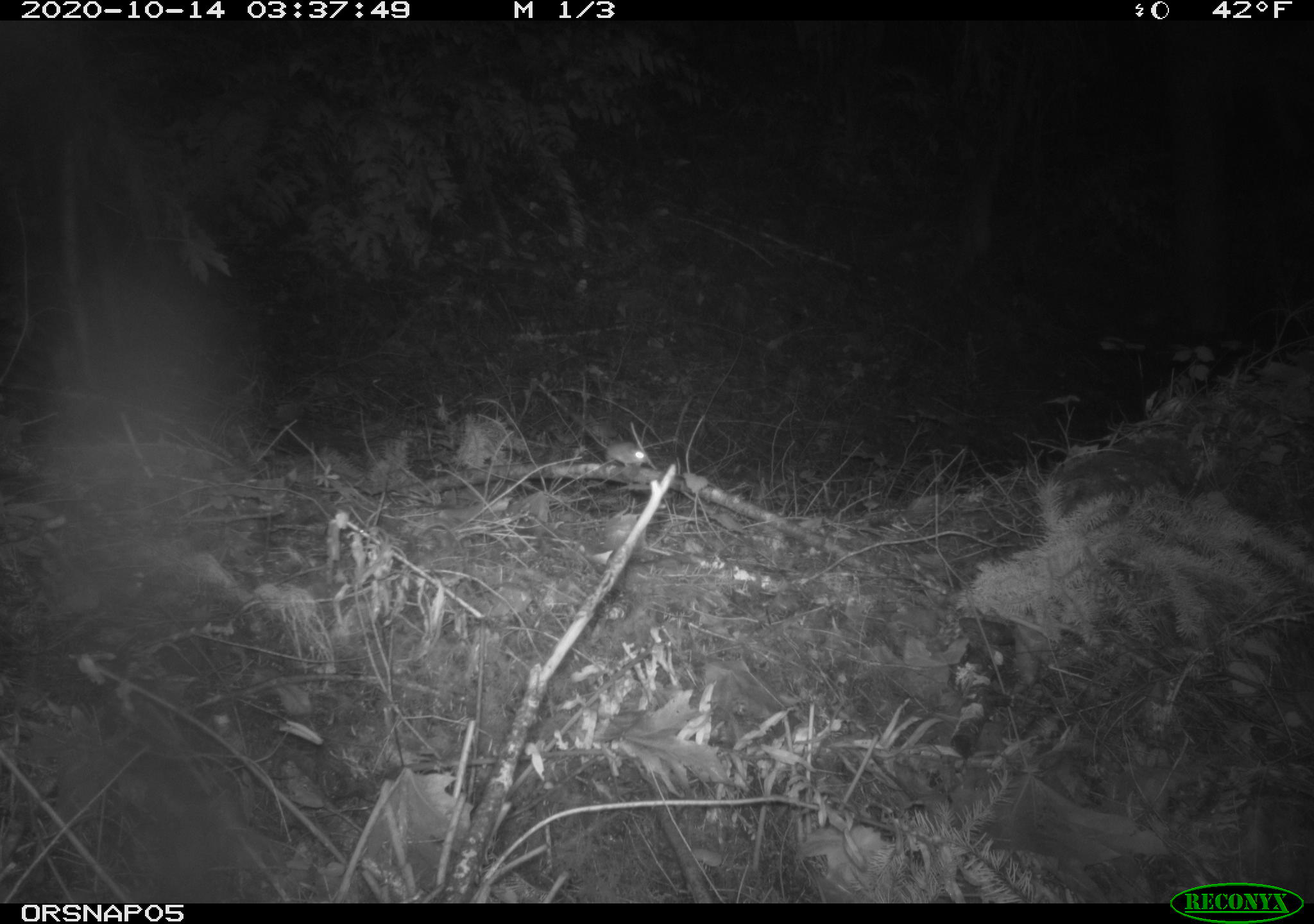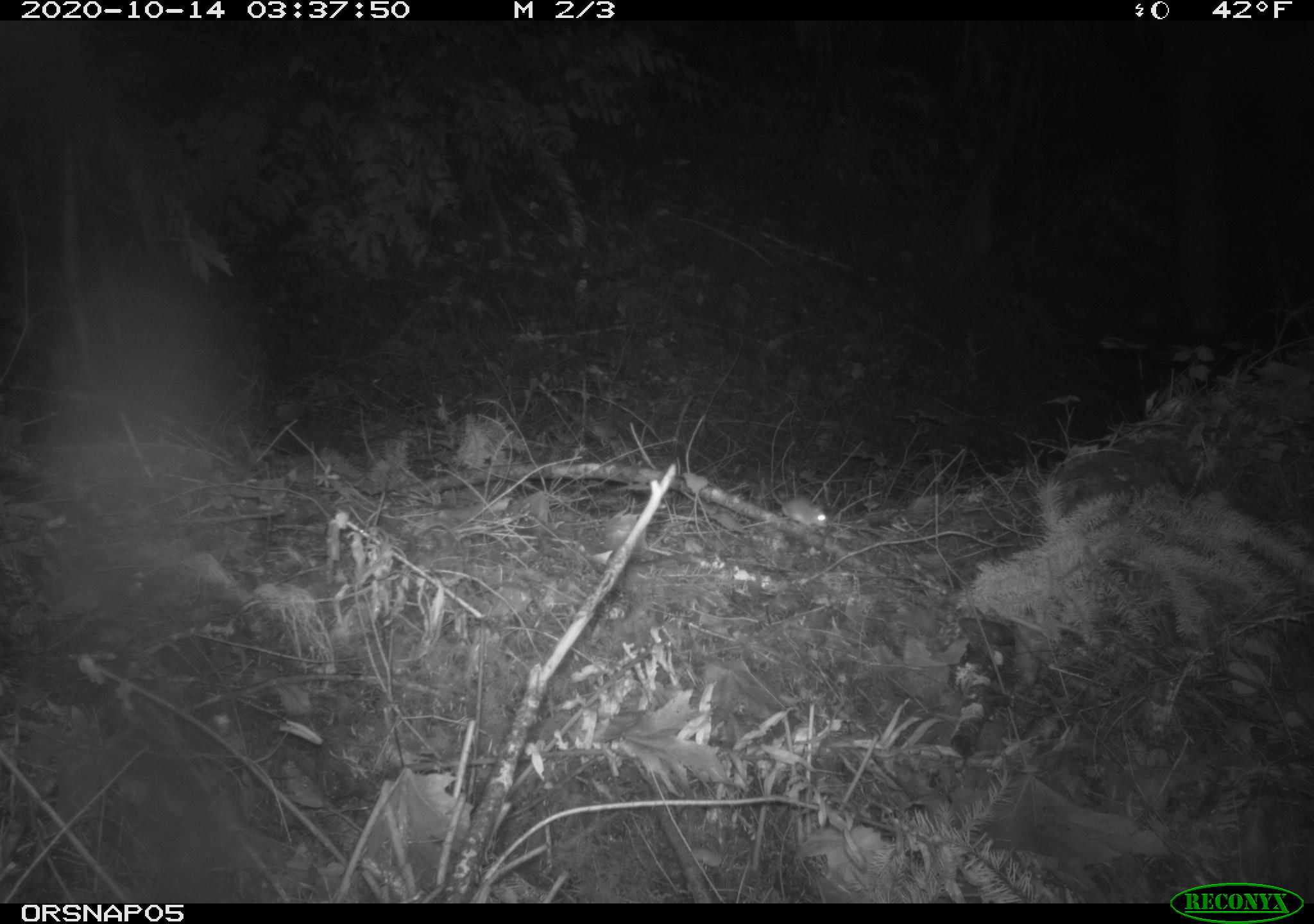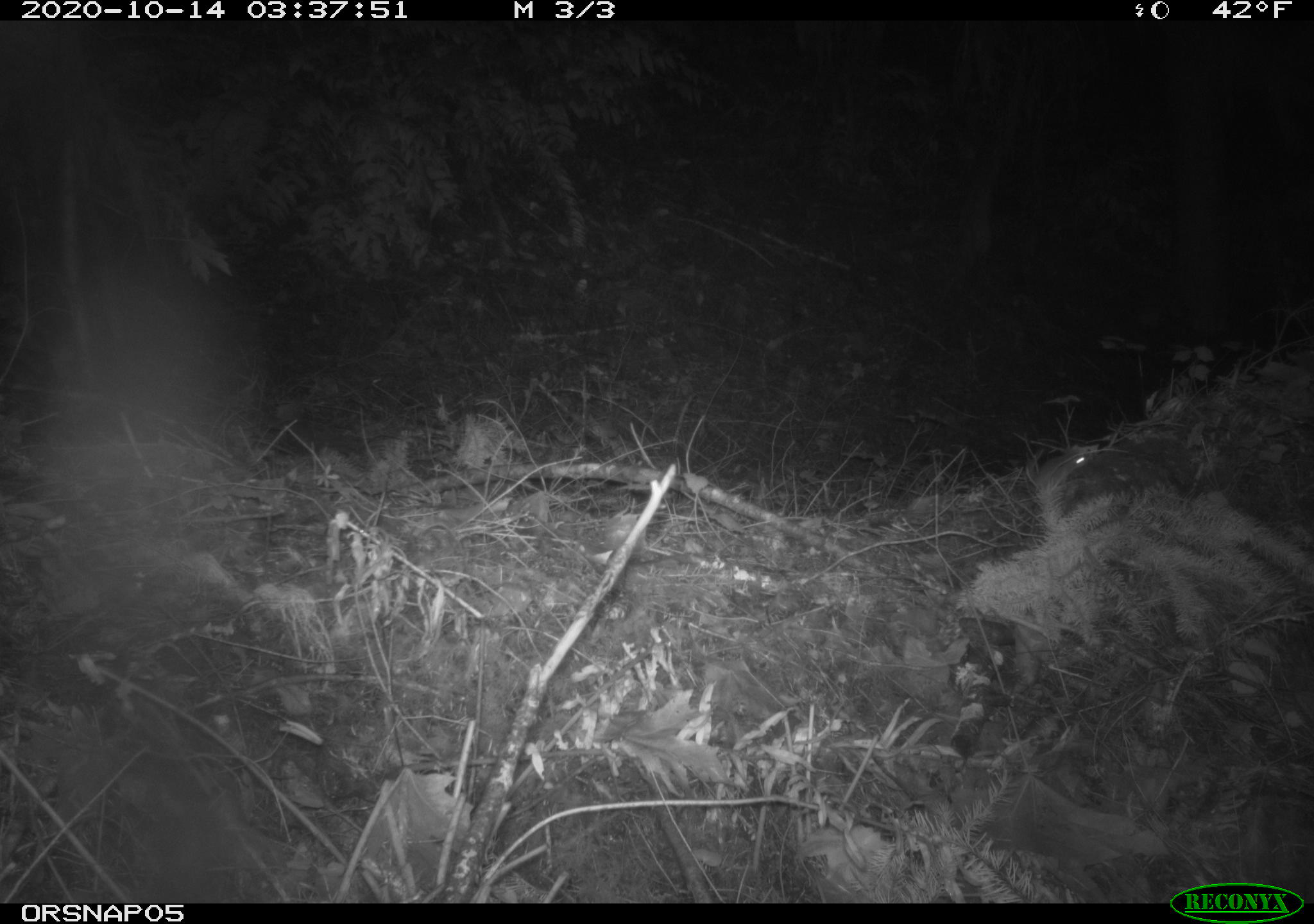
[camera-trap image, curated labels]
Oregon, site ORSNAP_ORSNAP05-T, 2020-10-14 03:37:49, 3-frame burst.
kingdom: Animalia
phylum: Chordata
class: Mammalia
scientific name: Mammalia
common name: small mammal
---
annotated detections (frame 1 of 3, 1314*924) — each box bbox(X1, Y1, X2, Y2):
small mammal: bbox(595, 435, 668, 489)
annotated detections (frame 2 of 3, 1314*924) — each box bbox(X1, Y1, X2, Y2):
small mammal: bbox(771, 491, 832, 548)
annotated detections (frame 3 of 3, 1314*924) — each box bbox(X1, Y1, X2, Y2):
small mammal: bbox(1001, 435, 1132, 508)